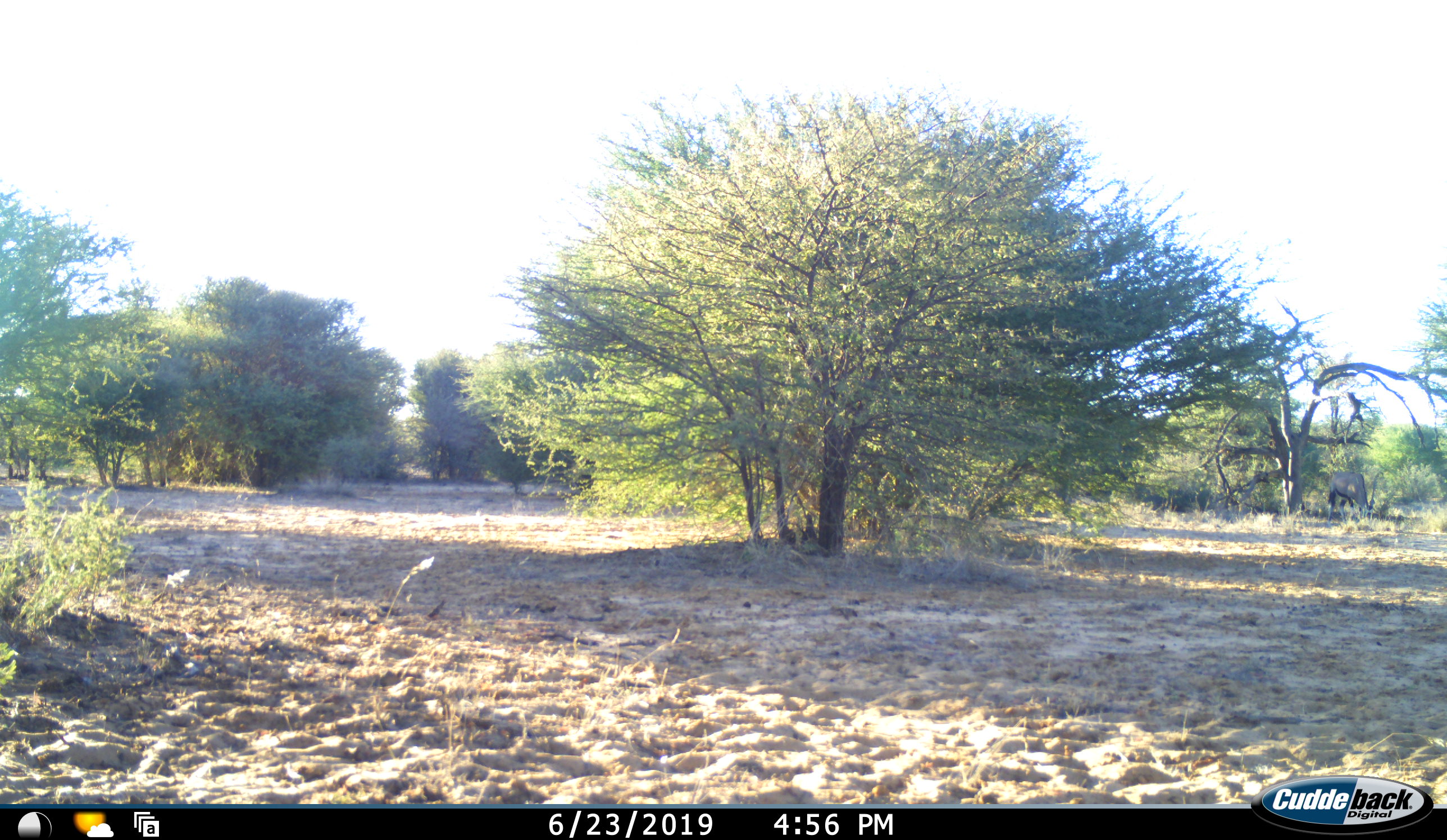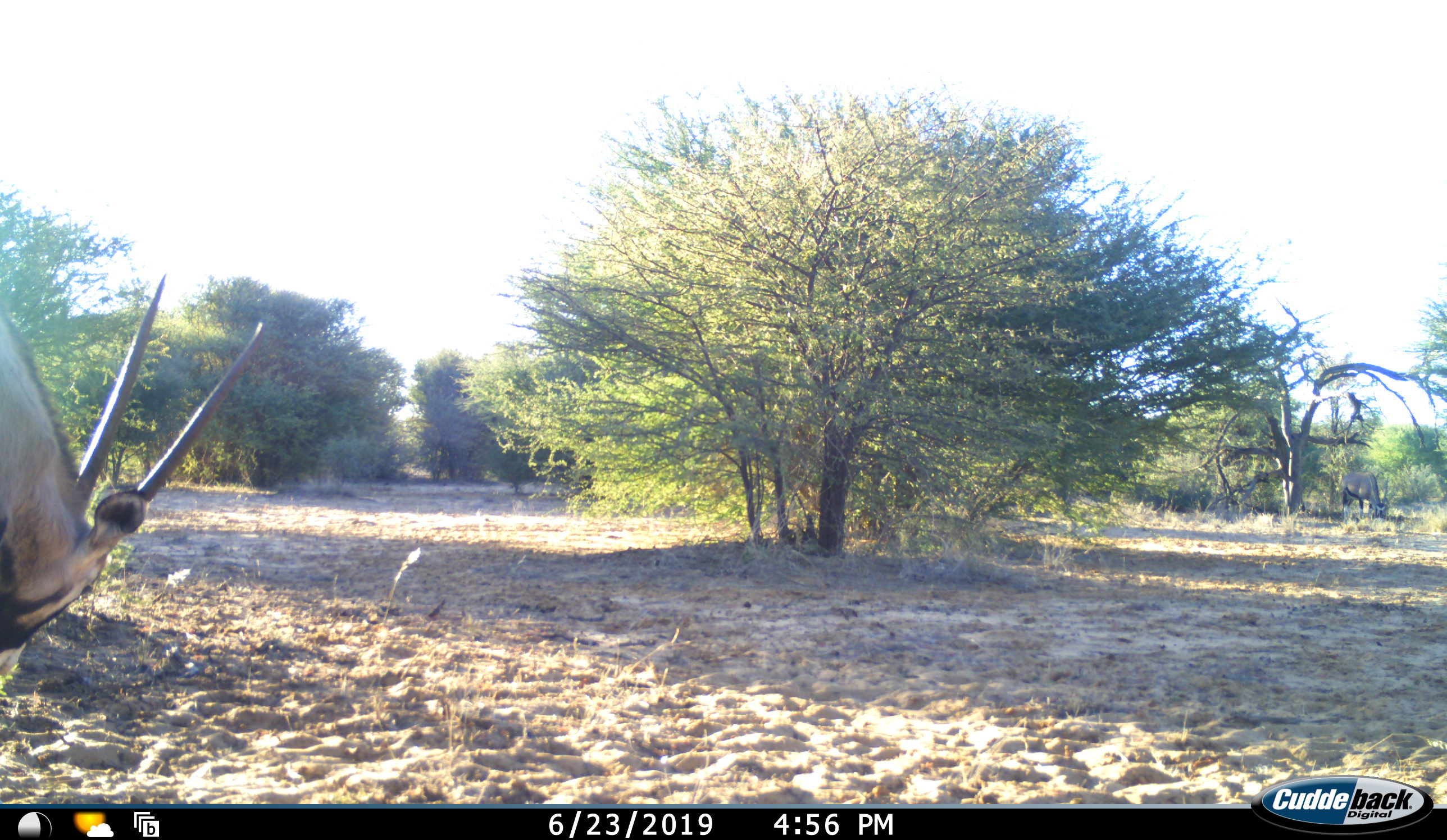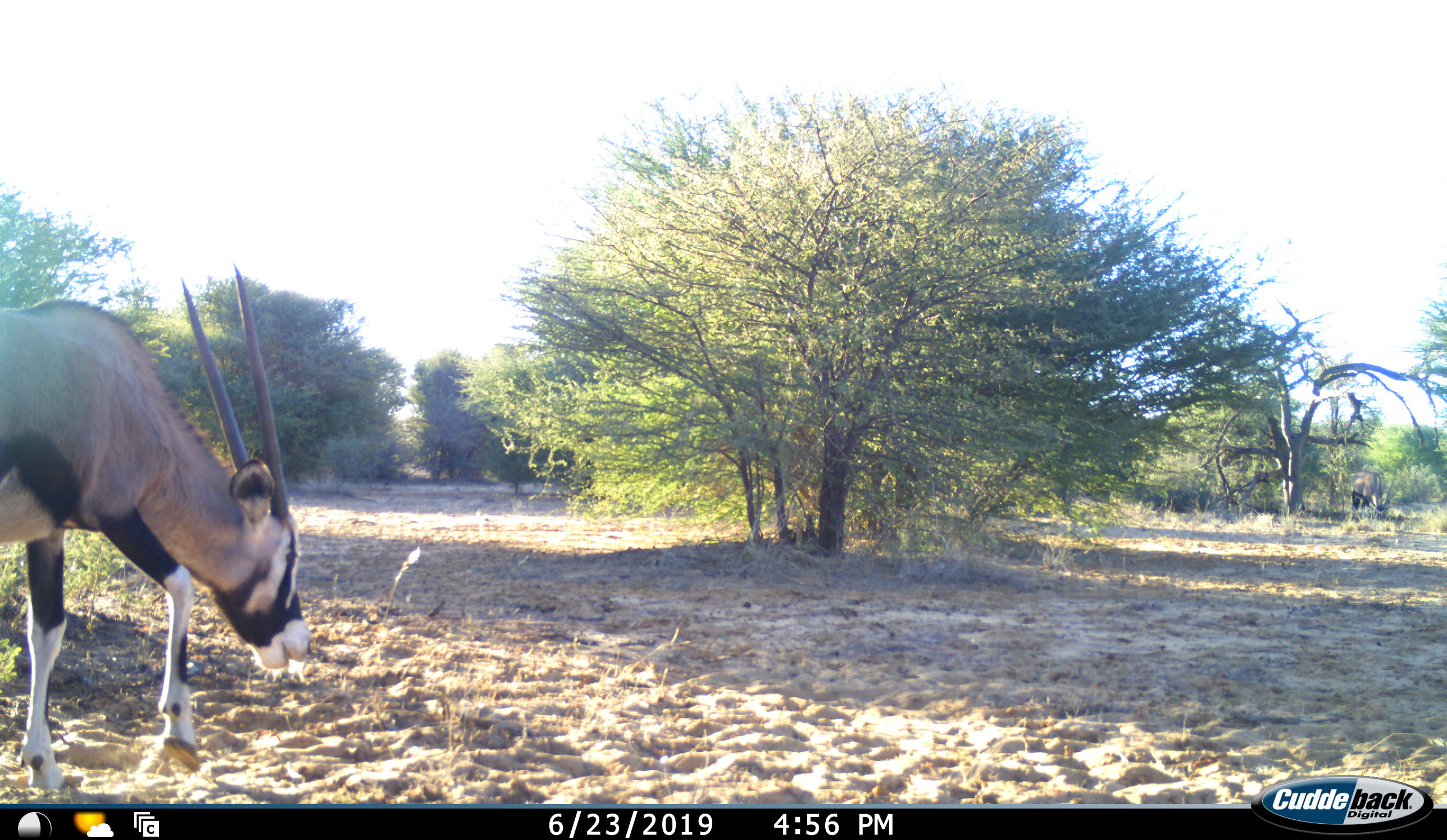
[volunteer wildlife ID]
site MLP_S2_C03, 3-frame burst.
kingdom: Animalia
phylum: Chordata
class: Mammalia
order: Artiodactyla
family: Bovidae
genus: Oryx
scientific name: Oryx gazella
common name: gemsbok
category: oryx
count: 2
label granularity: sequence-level